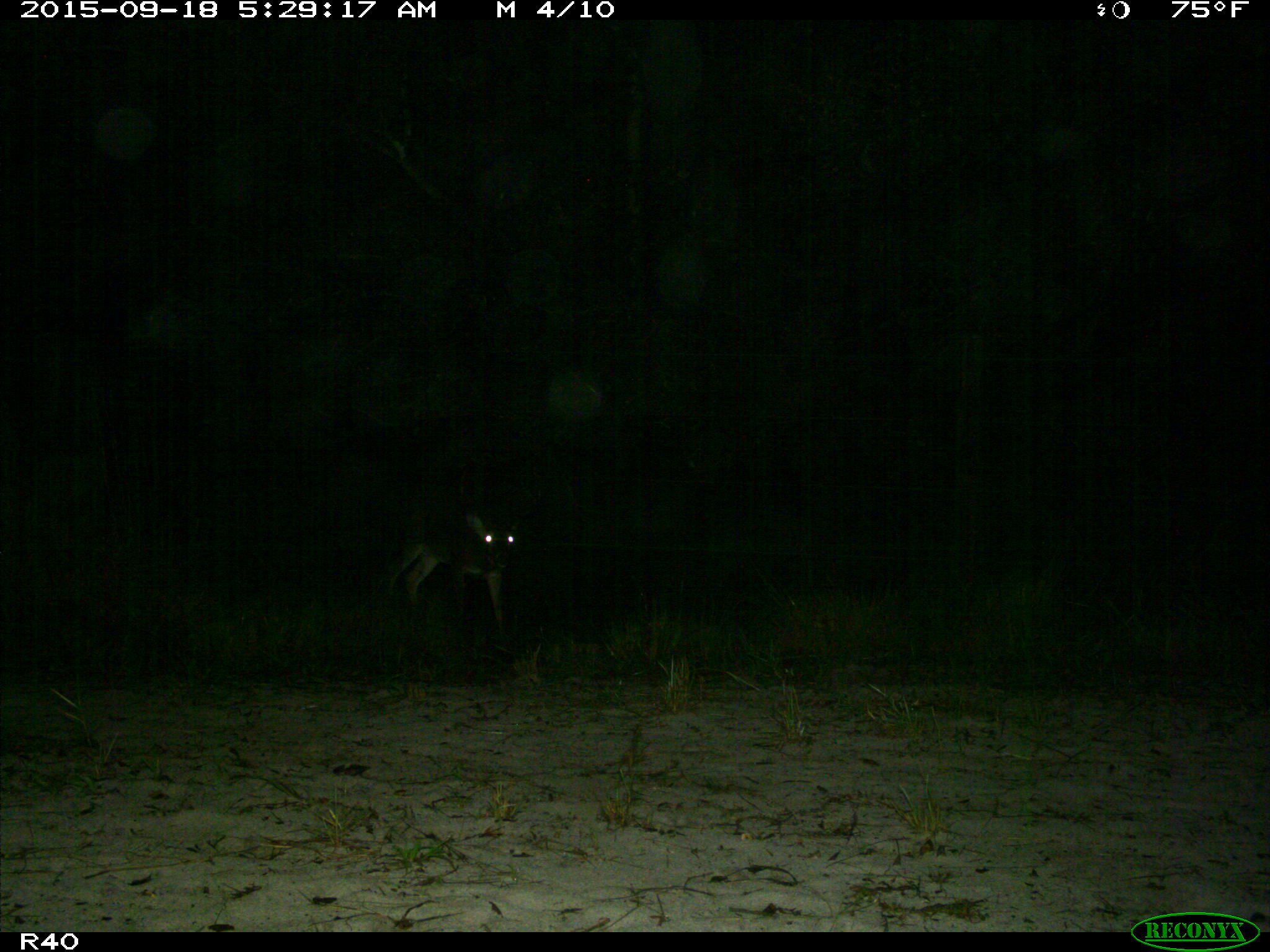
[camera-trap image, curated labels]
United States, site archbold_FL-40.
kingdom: Animalia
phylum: Chordata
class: Mammalia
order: Artiodactyla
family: Cervidae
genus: Odocoileus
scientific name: Odocoileus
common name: deer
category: unidentified deer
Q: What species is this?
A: Unidentified deer (deer) (Odocoileus).